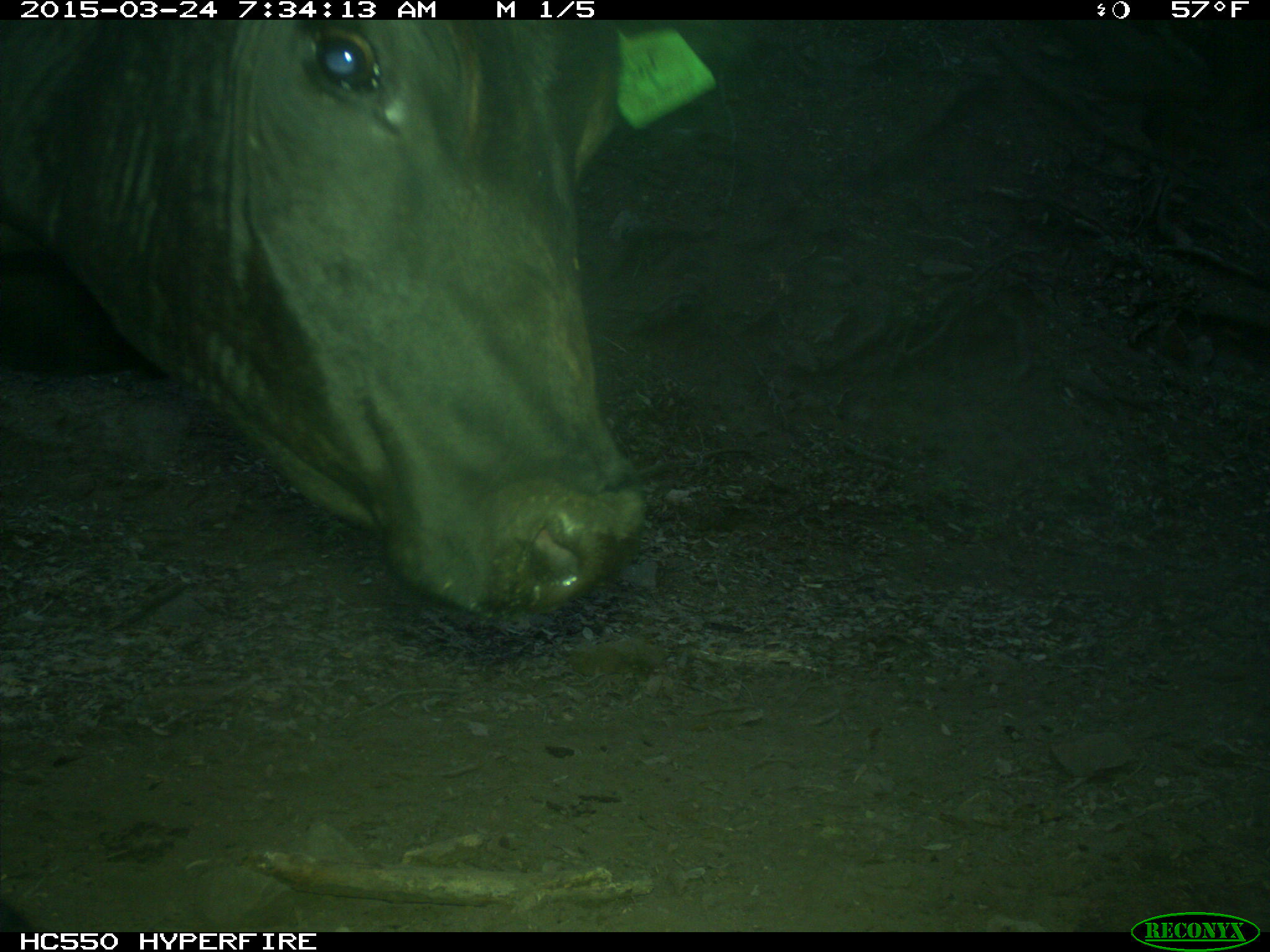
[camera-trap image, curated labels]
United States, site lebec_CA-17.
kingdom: Animalia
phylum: Chordata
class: Mammalia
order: Artiodactyla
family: Bovidae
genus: Bos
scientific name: Bos taurus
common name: domestic cow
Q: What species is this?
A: Bos taurus (domestic cow).